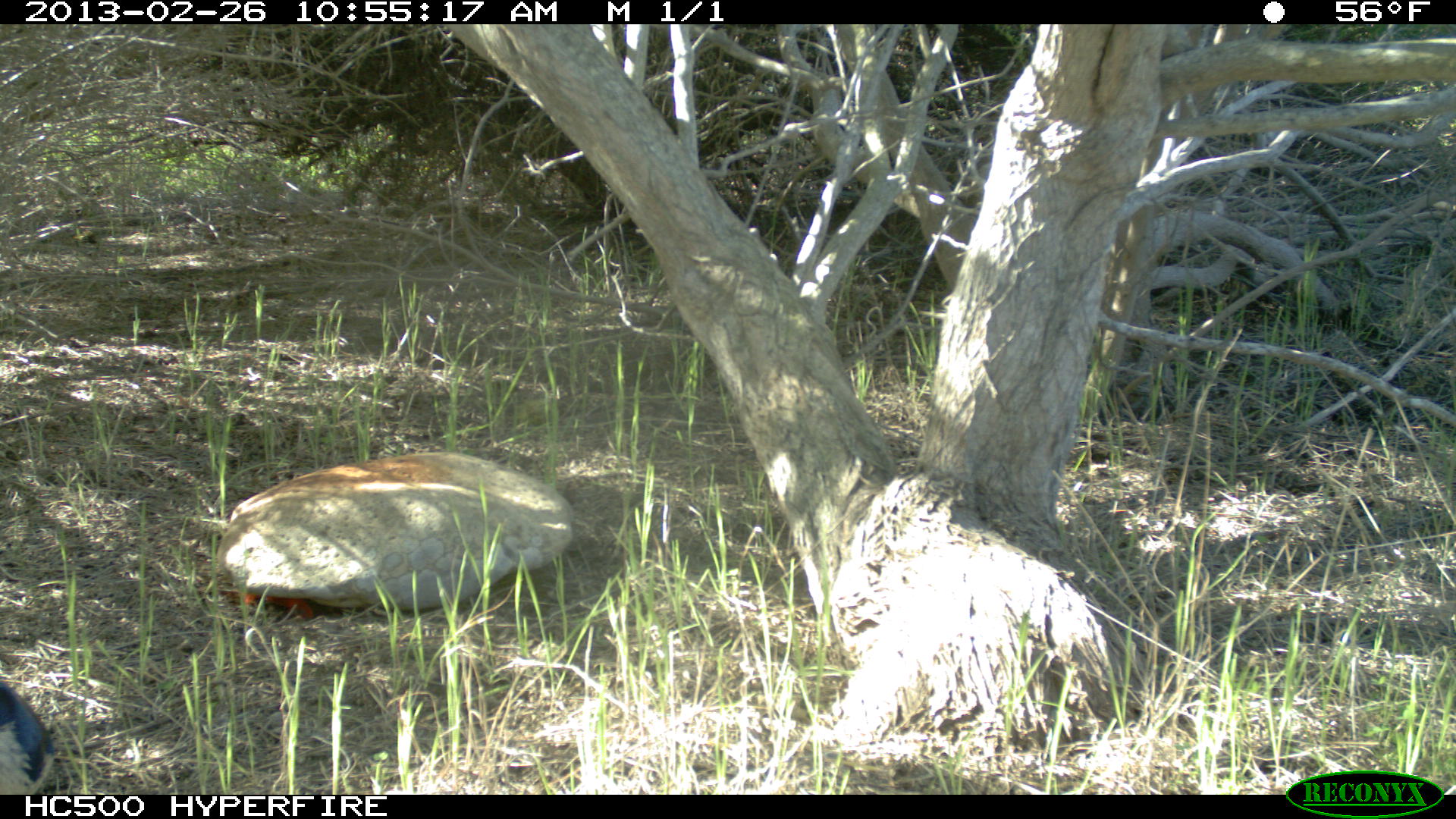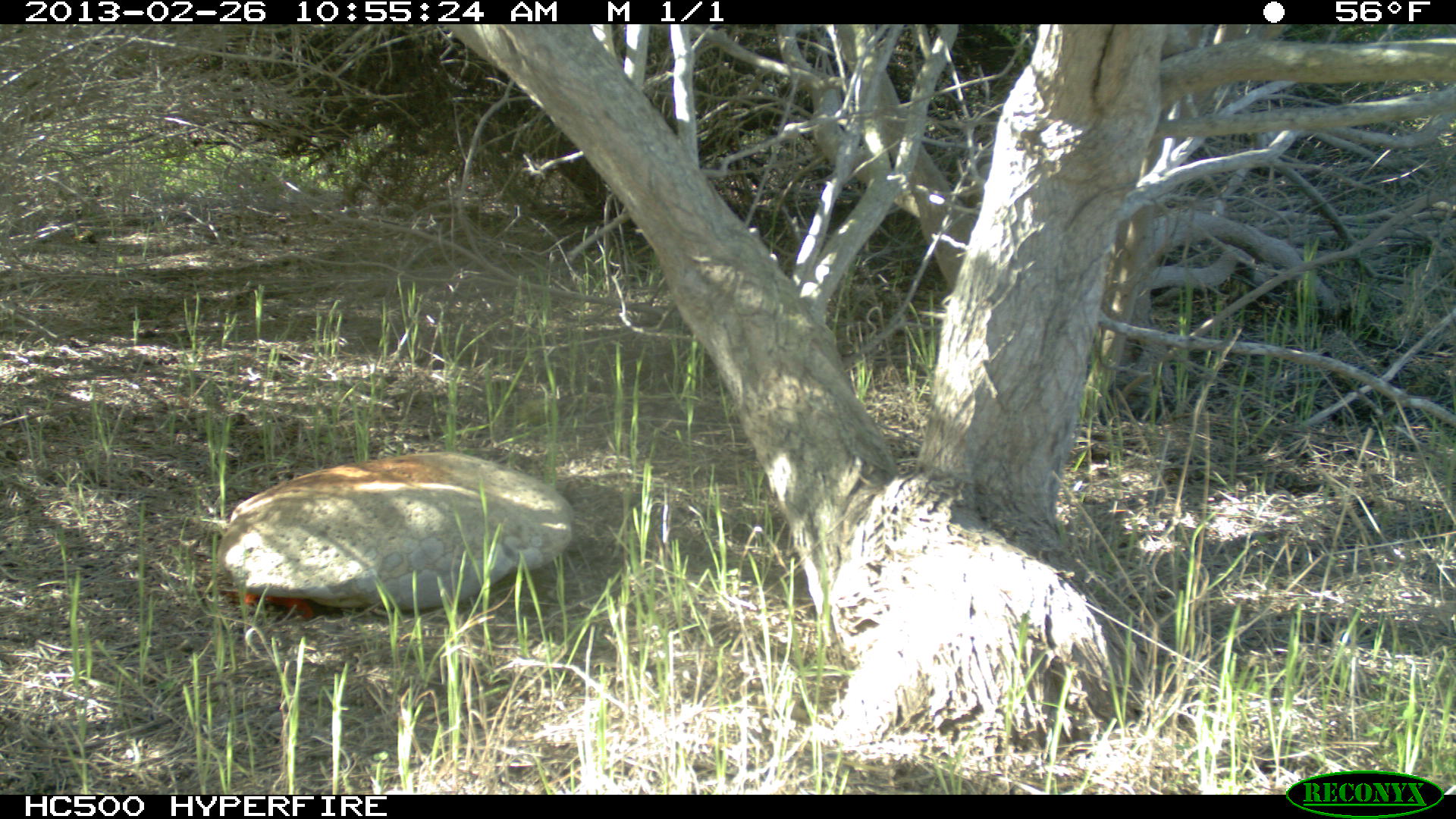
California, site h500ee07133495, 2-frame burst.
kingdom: Animalia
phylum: Chordata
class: Aves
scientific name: Aves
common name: bird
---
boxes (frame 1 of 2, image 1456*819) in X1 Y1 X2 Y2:
bird: 0 677 54 795